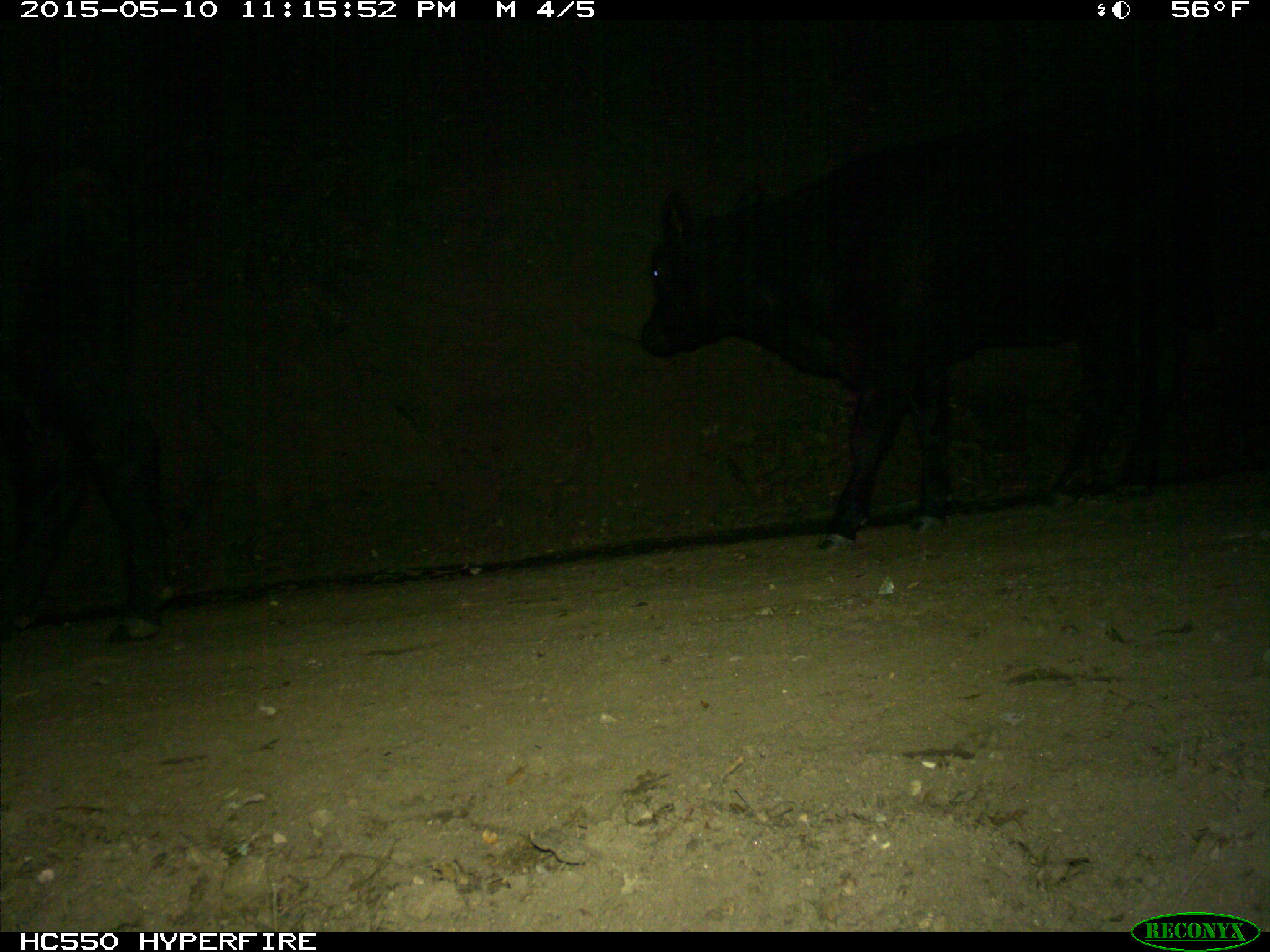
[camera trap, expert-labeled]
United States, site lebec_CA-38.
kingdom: Animalia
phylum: Chordata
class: Mammalia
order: Artiodactyla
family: Bovidae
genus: Bos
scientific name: Bos taurus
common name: domestic cow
Bos taurus (domestic cow).